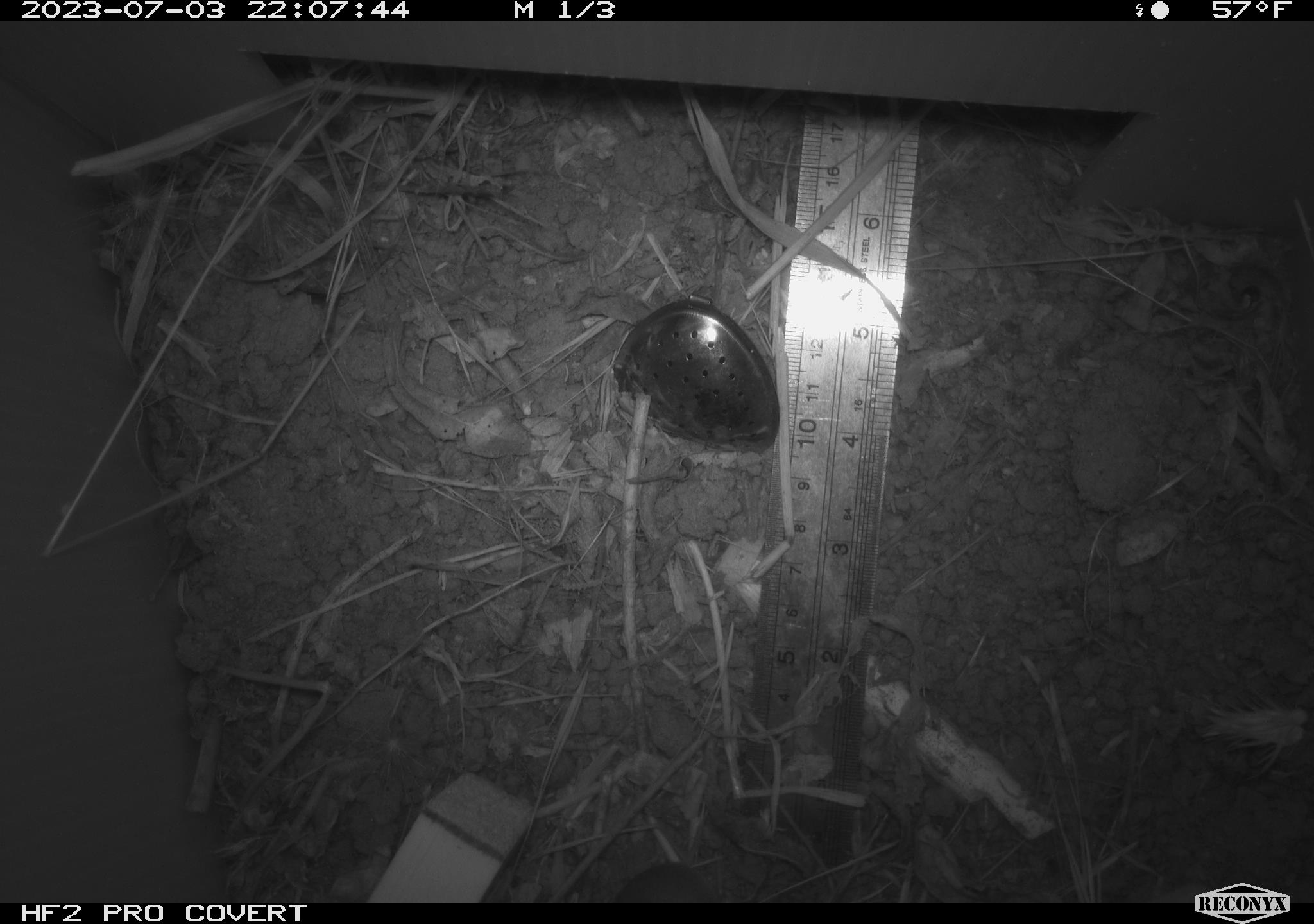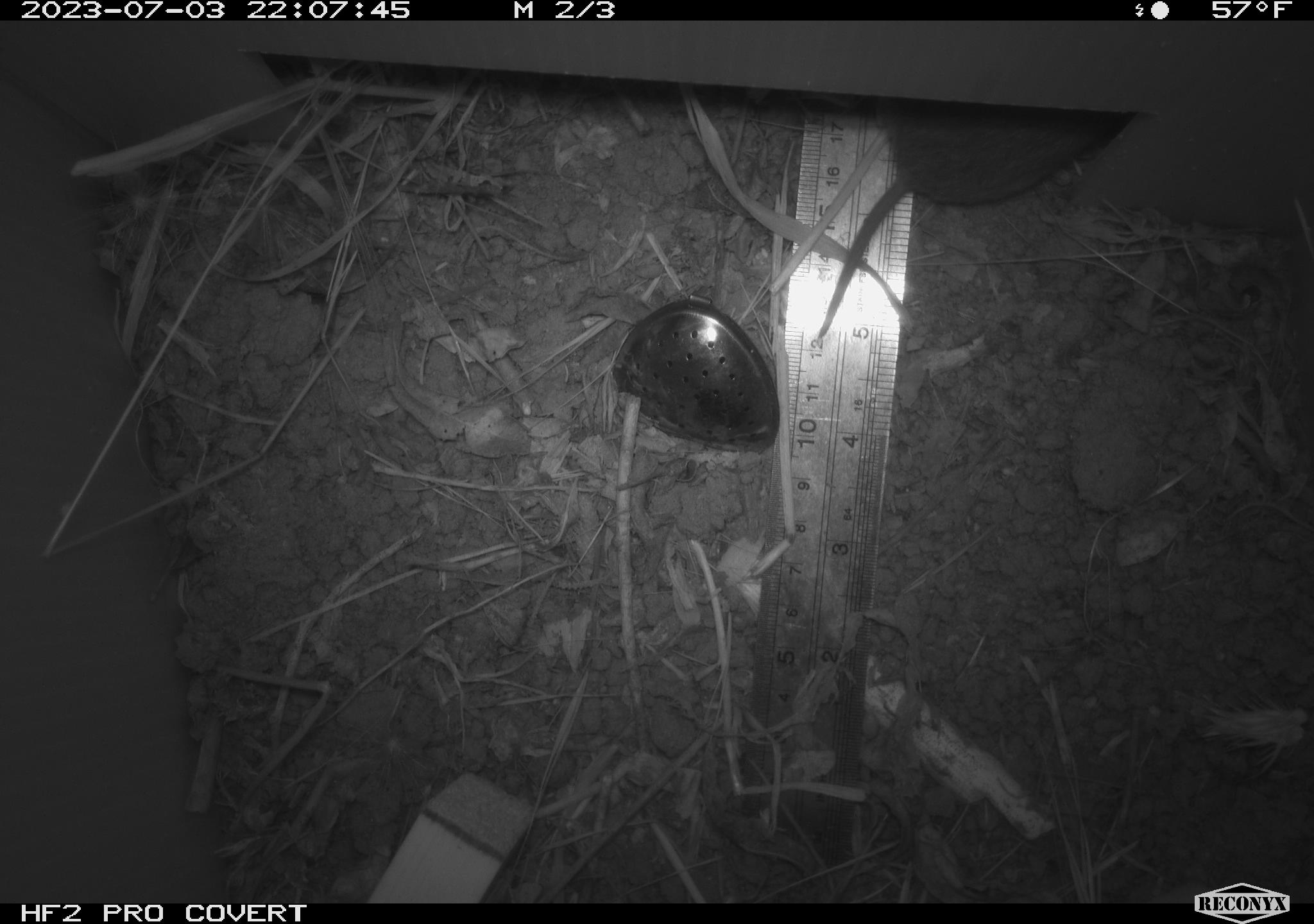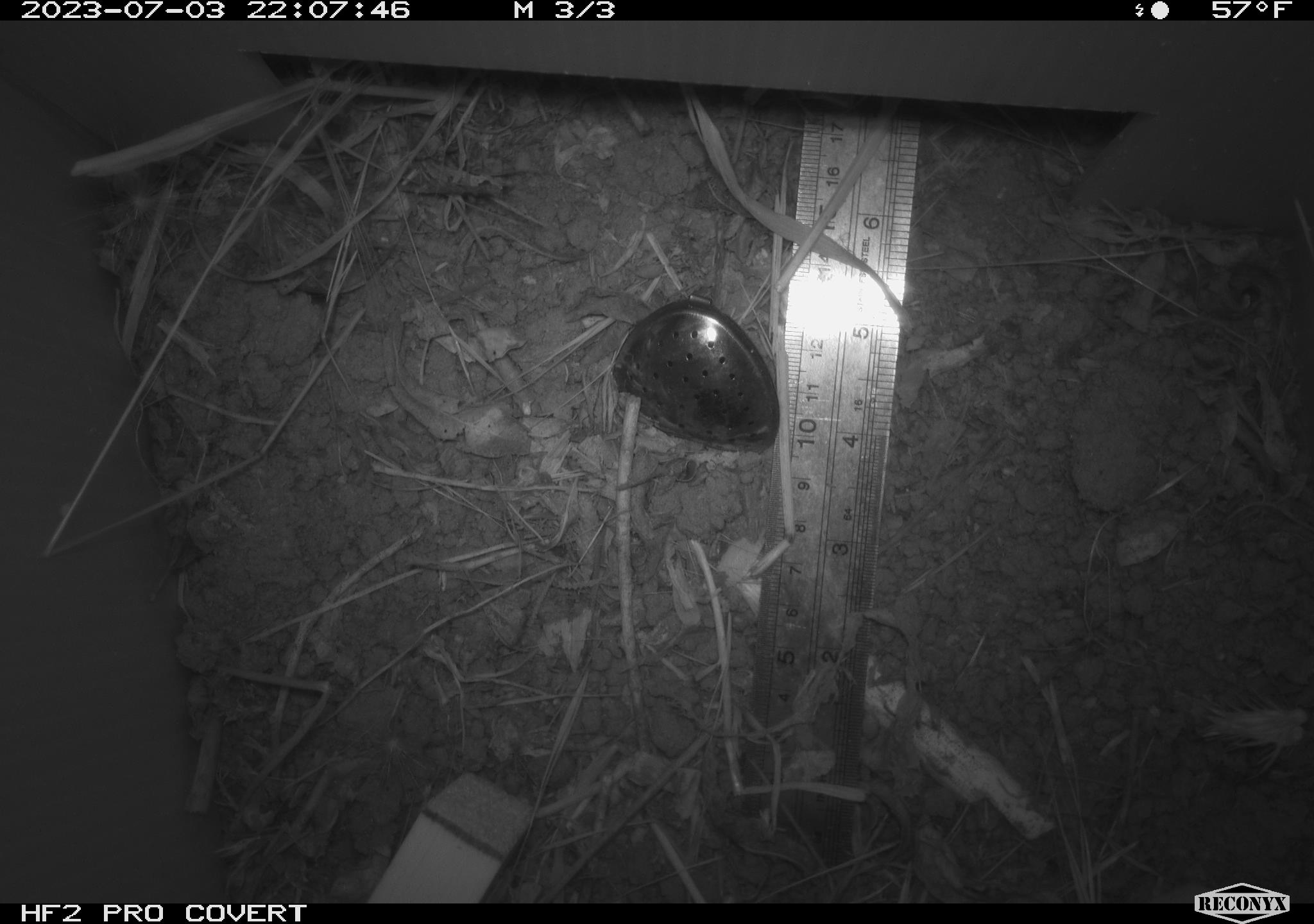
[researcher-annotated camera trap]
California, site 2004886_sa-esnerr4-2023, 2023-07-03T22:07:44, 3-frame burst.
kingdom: Animalia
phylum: Chordata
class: Mammalia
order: Rodentia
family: Cricetidae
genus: Microtus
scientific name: Microtus californicus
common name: california vole